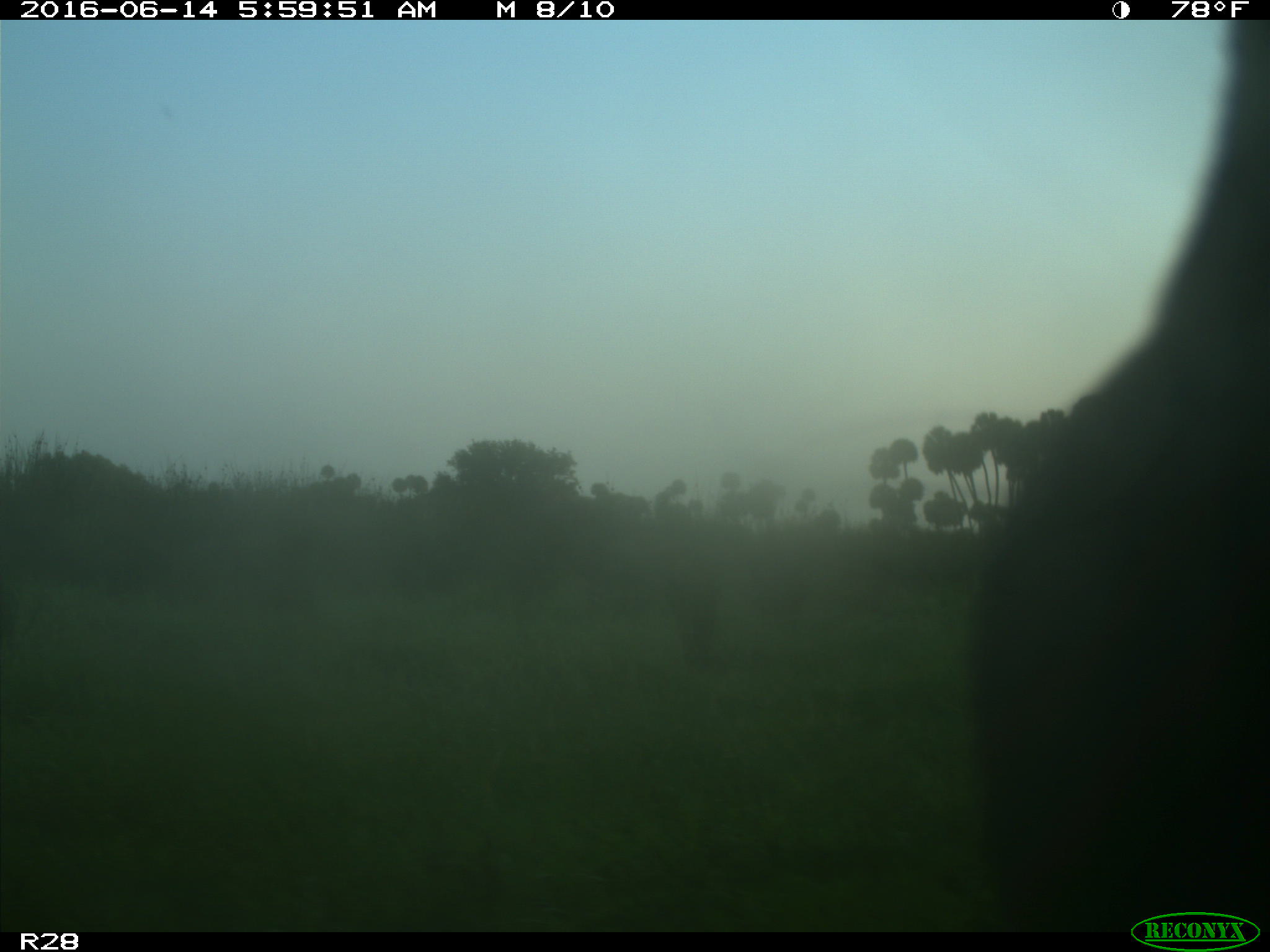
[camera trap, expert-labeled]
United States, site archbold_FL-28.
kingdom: Animalia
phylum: Chordata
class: Mammalia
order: Artiodactyla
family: Bovidae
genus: Bos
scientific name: Bos taurus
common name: domestic cow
Bos taurus (domestic cow).